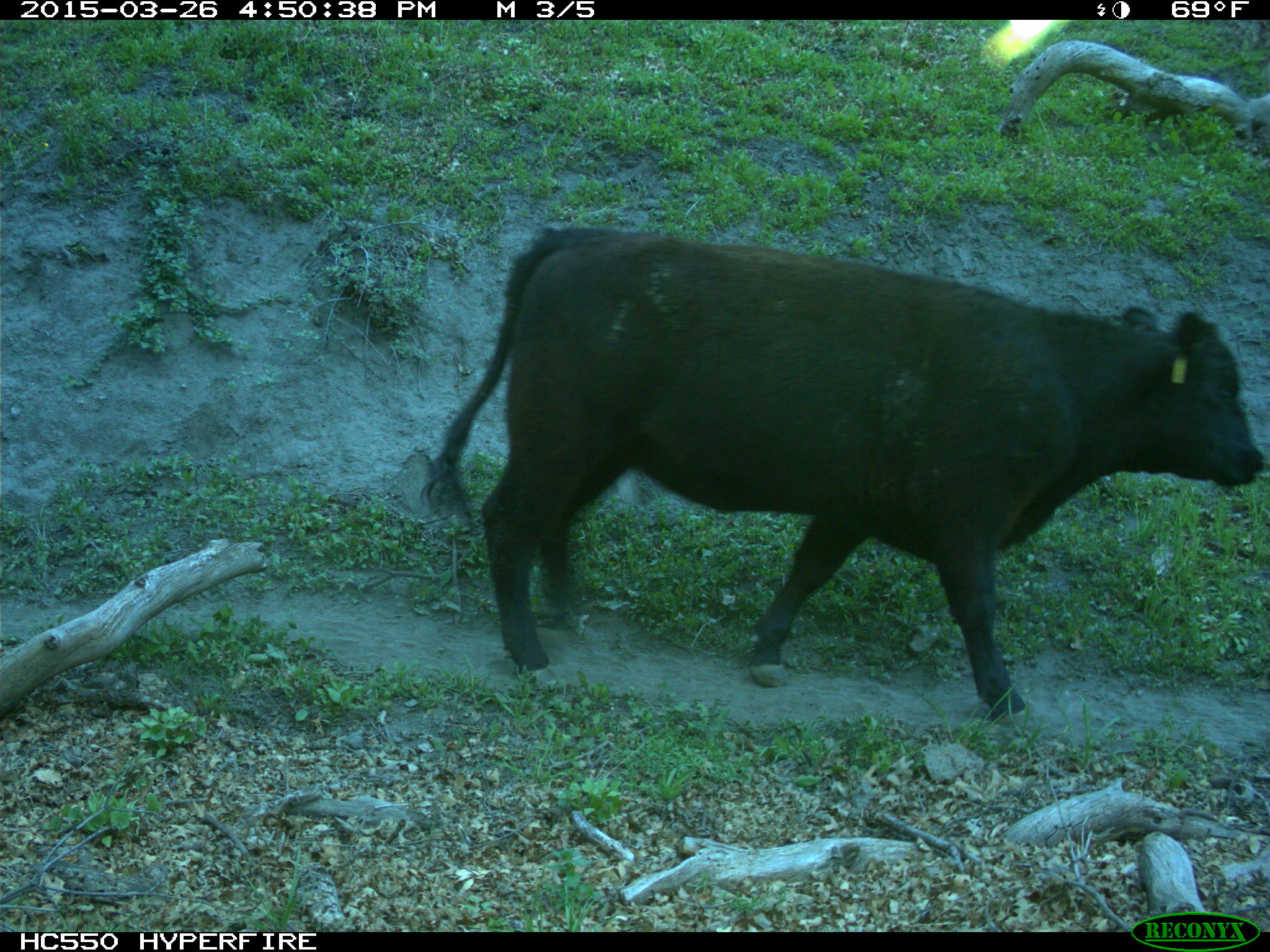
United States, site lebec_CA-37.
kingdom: Animalia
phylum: Chordata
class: Mammalia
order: Artiodactyla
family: Bovidae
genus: Bos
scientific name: Bos taurus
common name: domestic cow